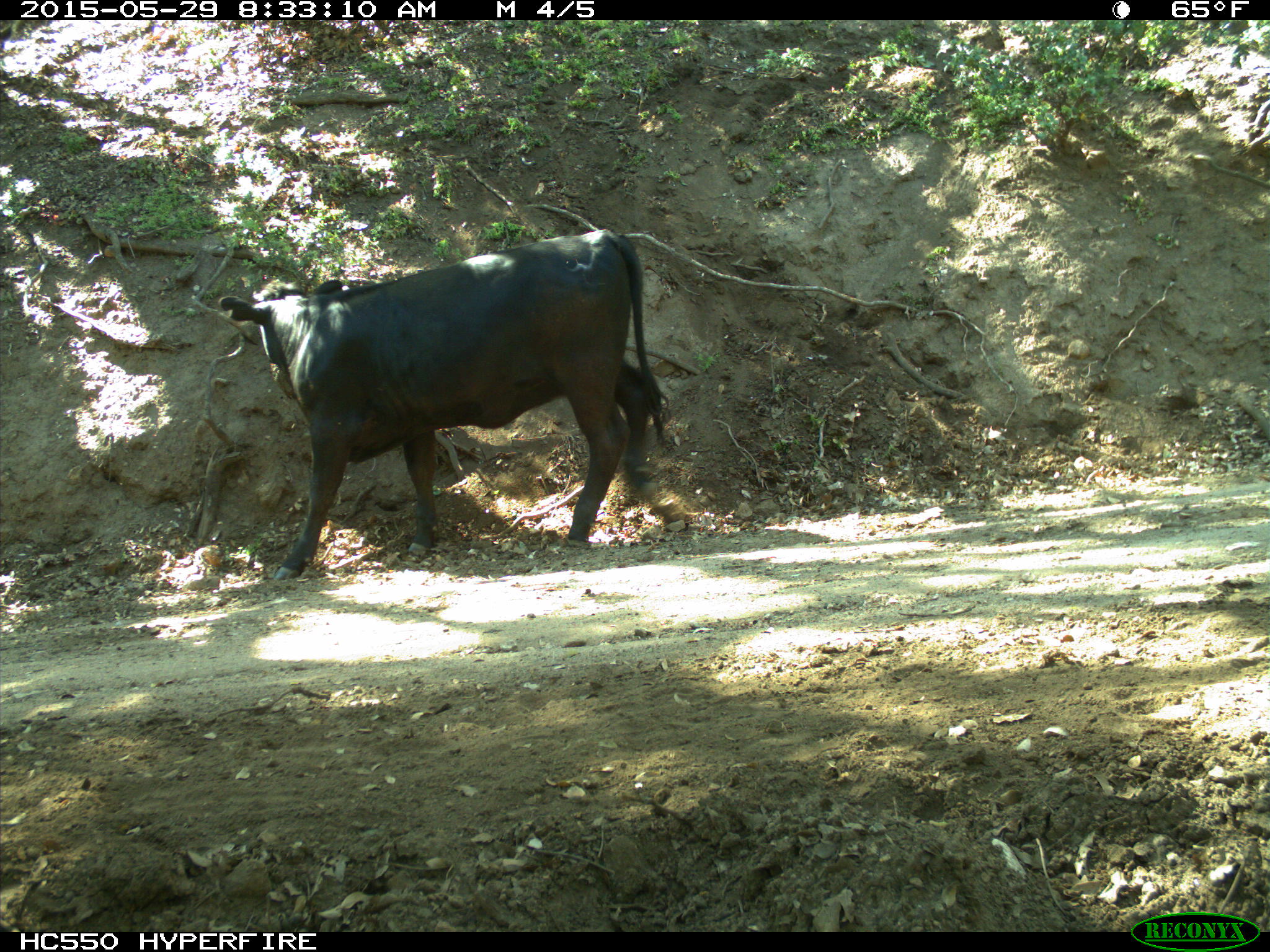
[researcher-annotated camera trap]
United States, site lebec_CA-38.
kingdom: Animalia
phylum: Chordata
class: Mammalia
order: Artiodactyla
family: Bovidae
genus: Bos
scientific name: Bos taurus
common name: domestic cow